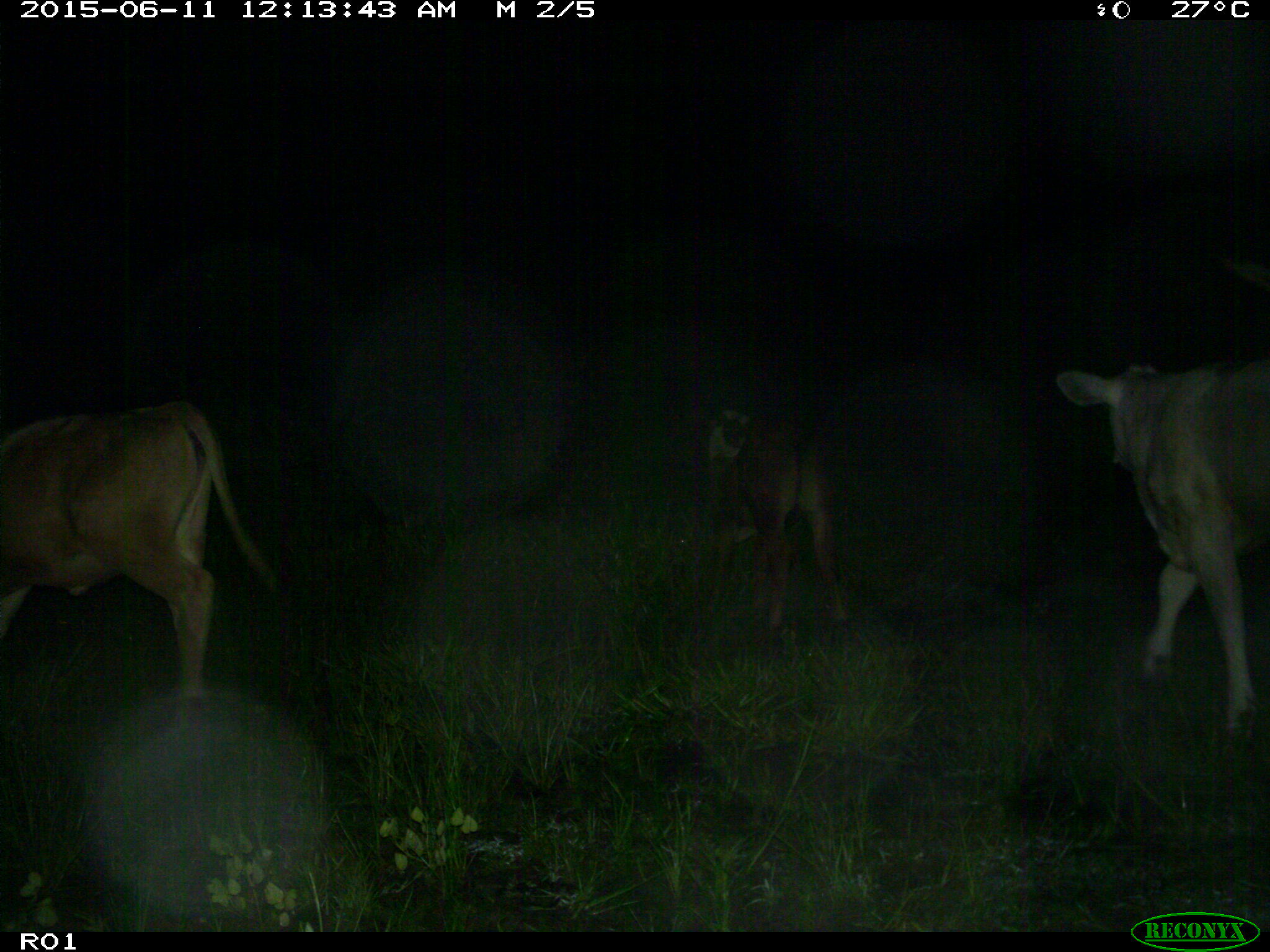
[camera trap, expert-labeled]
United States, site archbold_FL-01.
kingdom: Animalia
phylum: Chordata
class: Mammalia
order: Artiodactyla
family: Bovidae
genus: Bos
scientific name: Bos taurus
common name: domestic cow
Bos taurus (domestic cow).